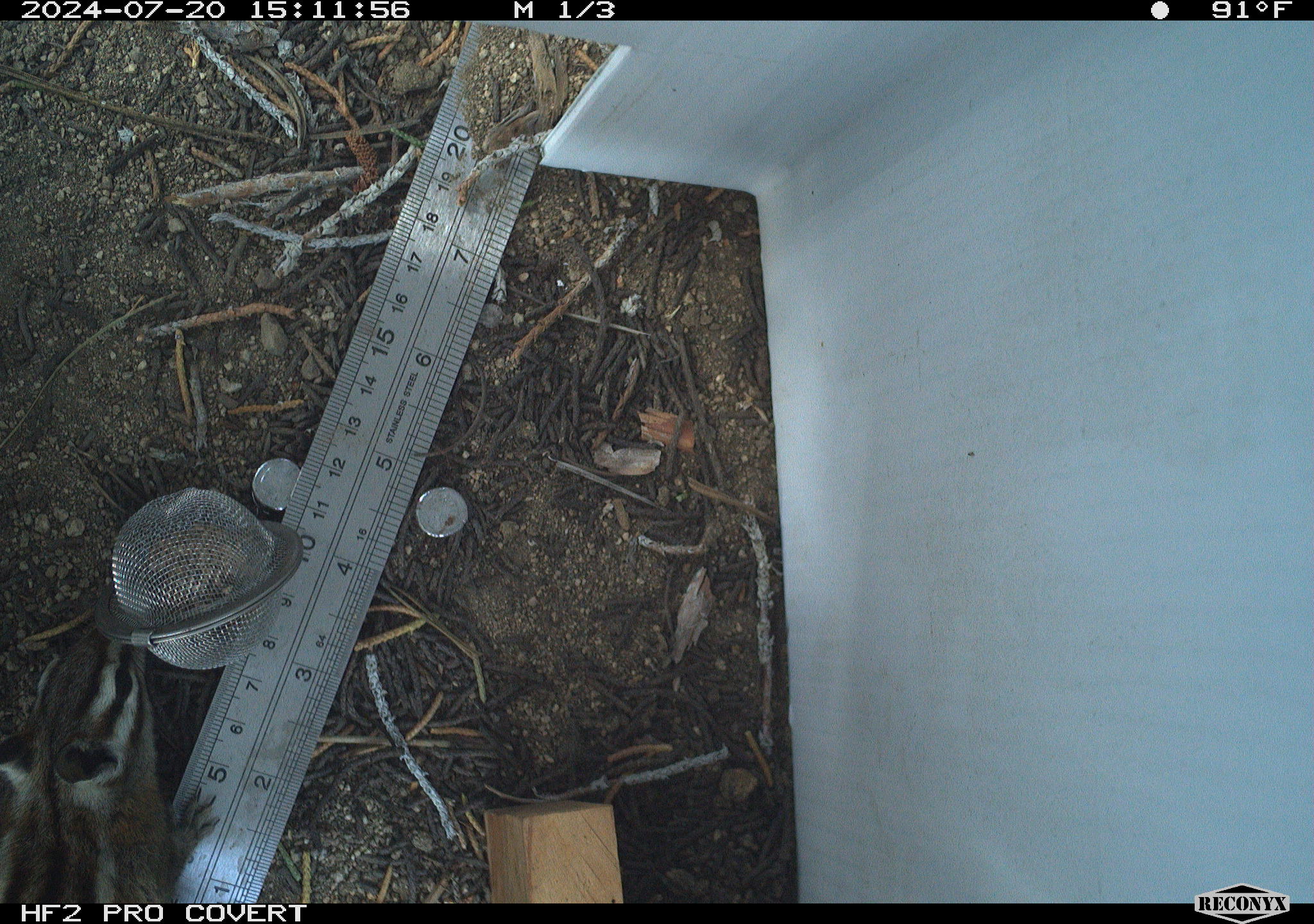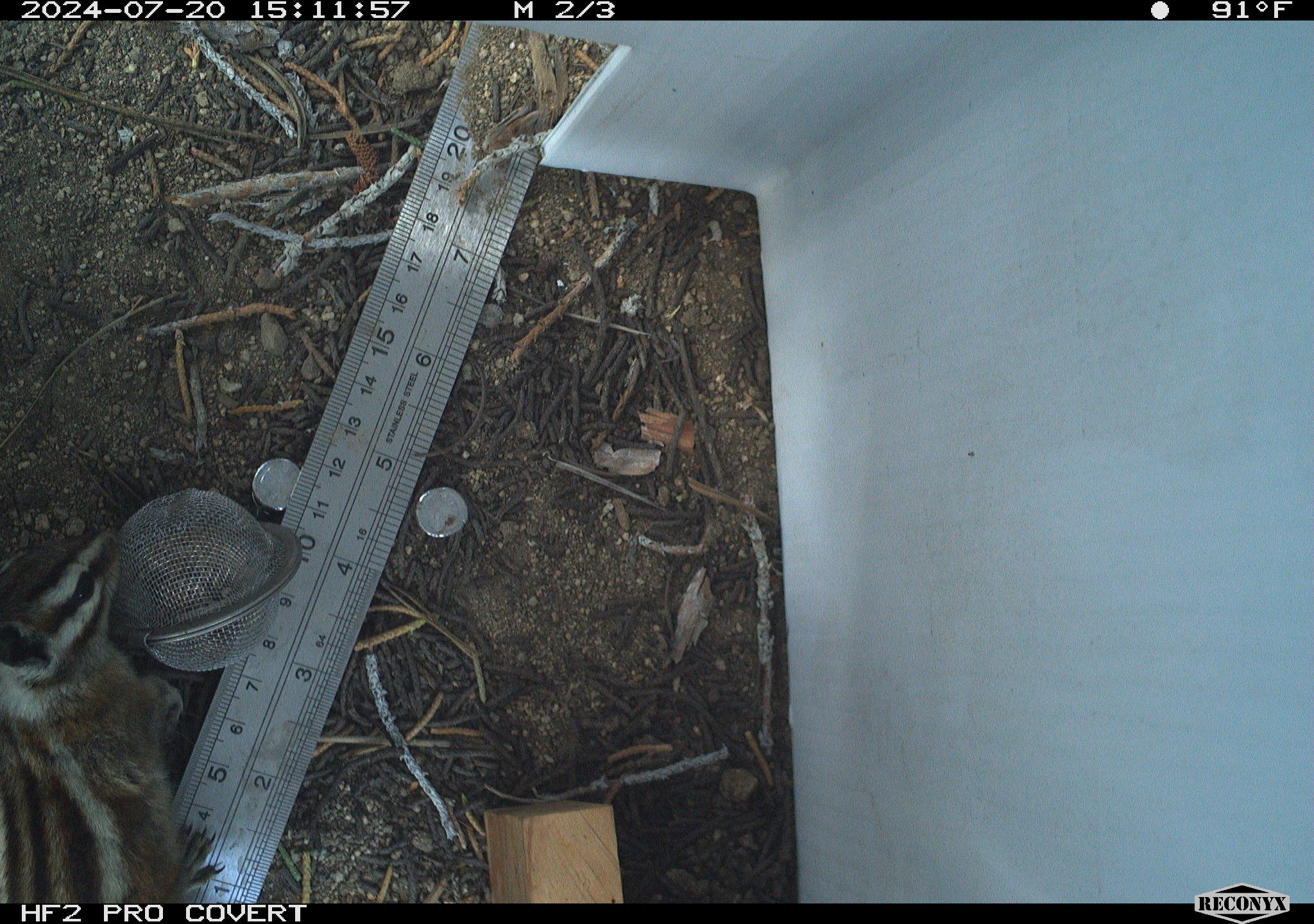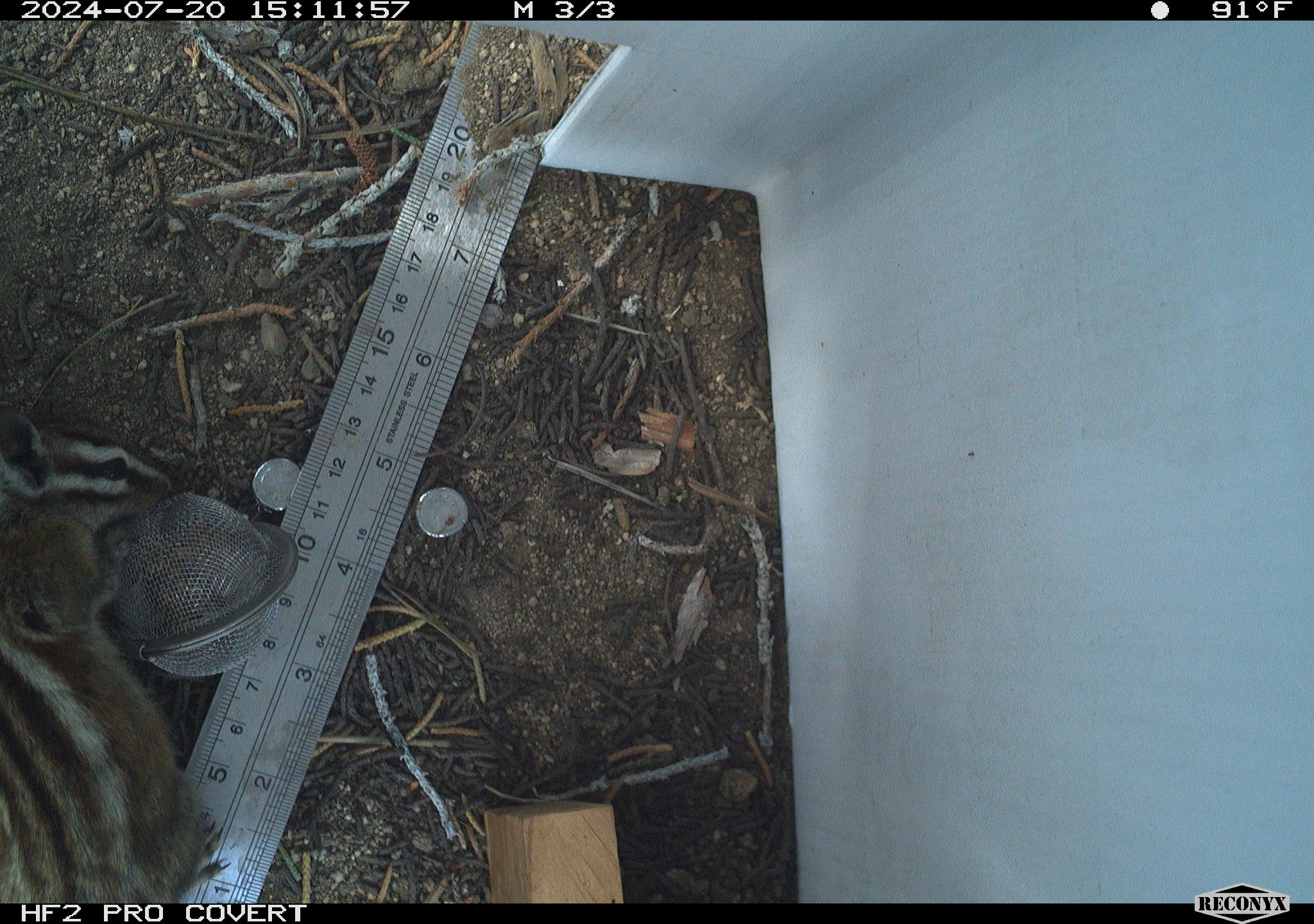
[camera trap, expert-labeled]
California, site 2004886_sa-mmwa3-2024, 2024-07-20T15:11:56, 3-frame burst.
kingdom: Animalia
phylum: Chordata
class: Mammalia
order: Rodentia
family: Sciuridae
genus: Neotamias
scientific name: Neotamias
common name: western chipmunks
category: neotamias species